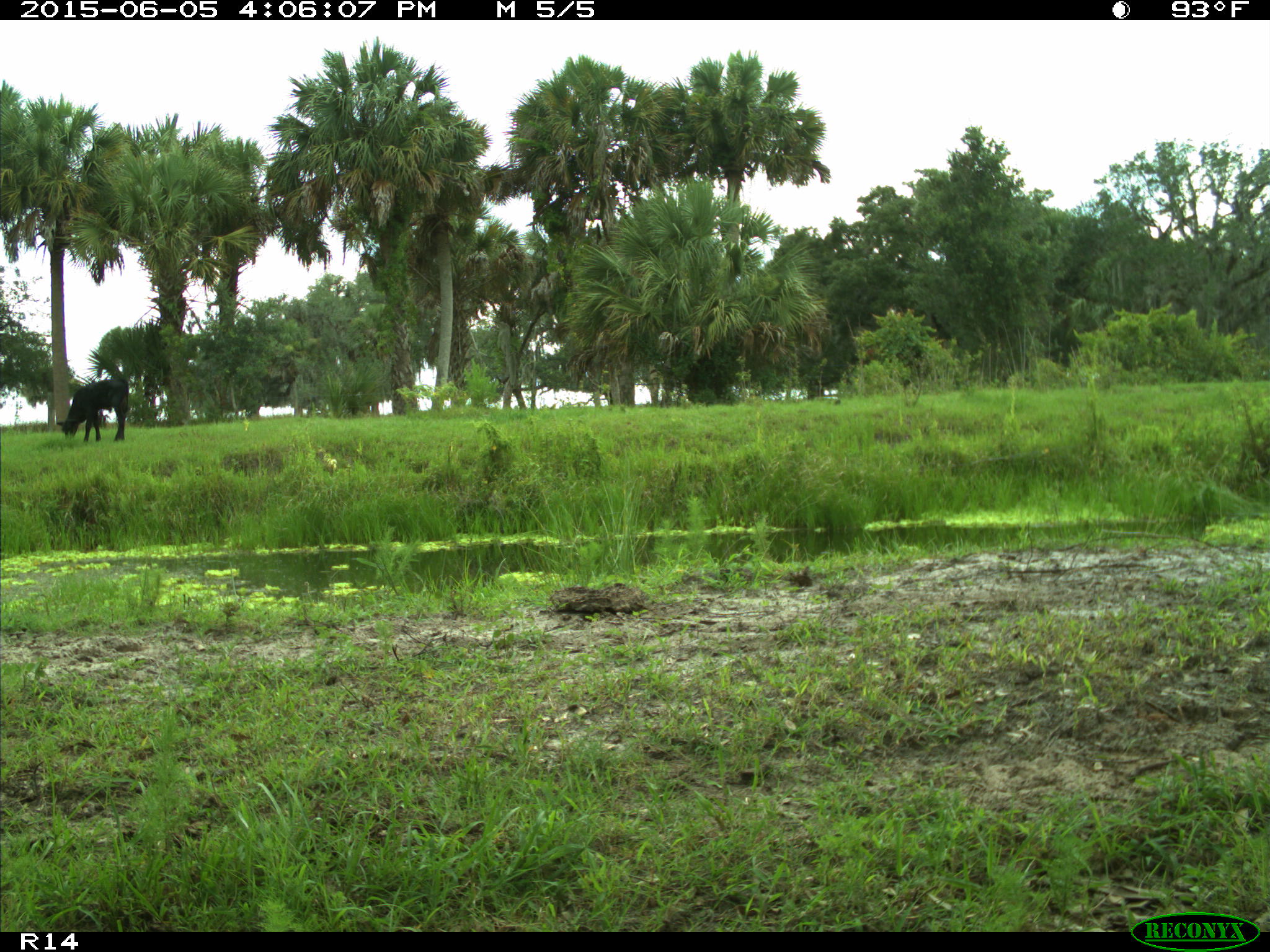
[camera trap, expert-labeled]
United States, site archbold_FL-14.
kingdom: Animalia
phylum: Chordata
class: Mammalia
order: Artiodactyla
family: Bovidae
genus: Bos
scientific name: Bos taurus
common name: domestic cow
Bos taurus (domestic cow).